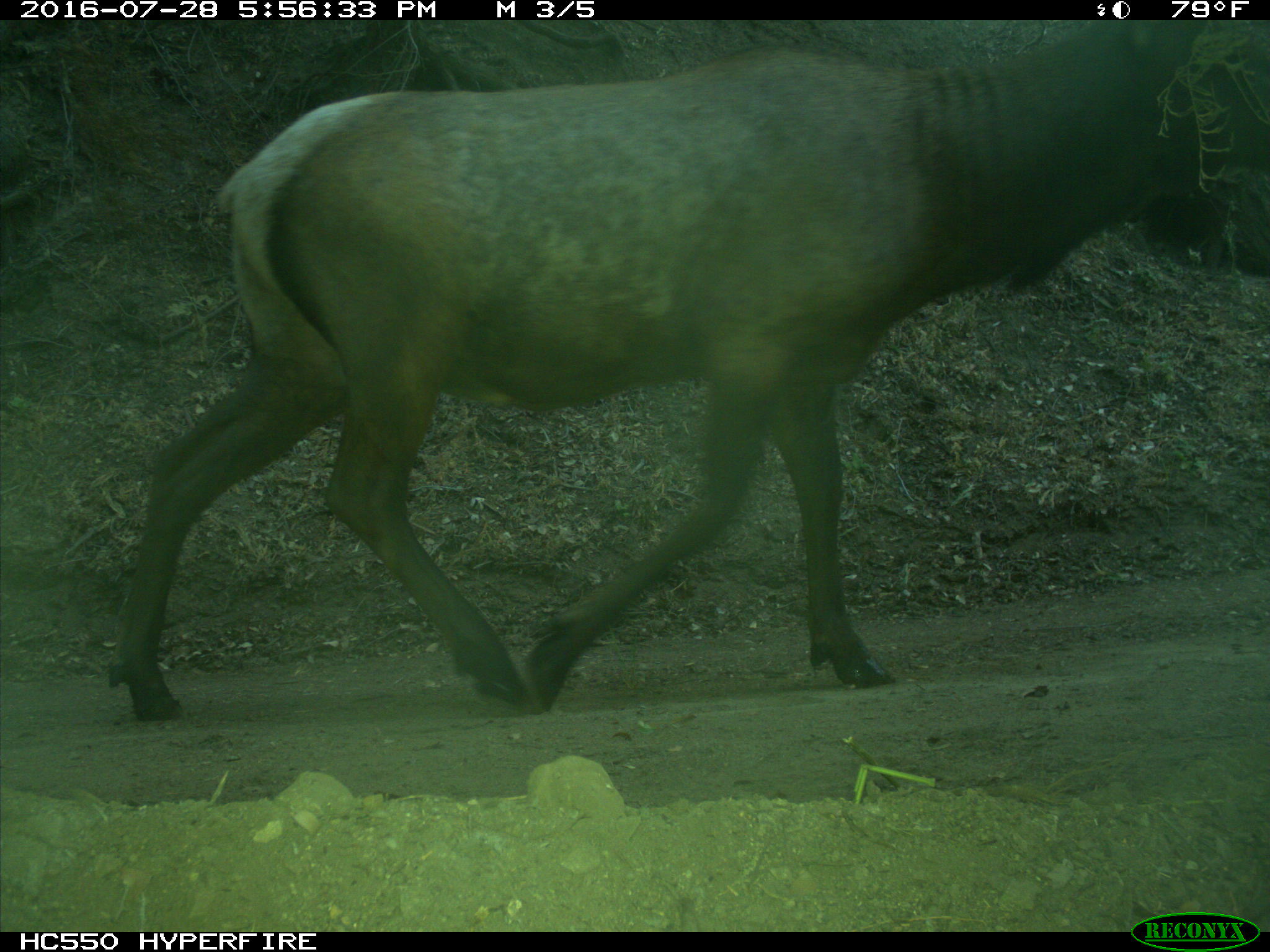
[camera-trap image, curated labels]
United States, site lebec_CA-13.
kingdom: Animalia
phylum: Chordata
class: Mammalia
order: Artiodactyla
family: Cervidae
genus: Cervus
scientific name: Cervus canadensis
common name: elk